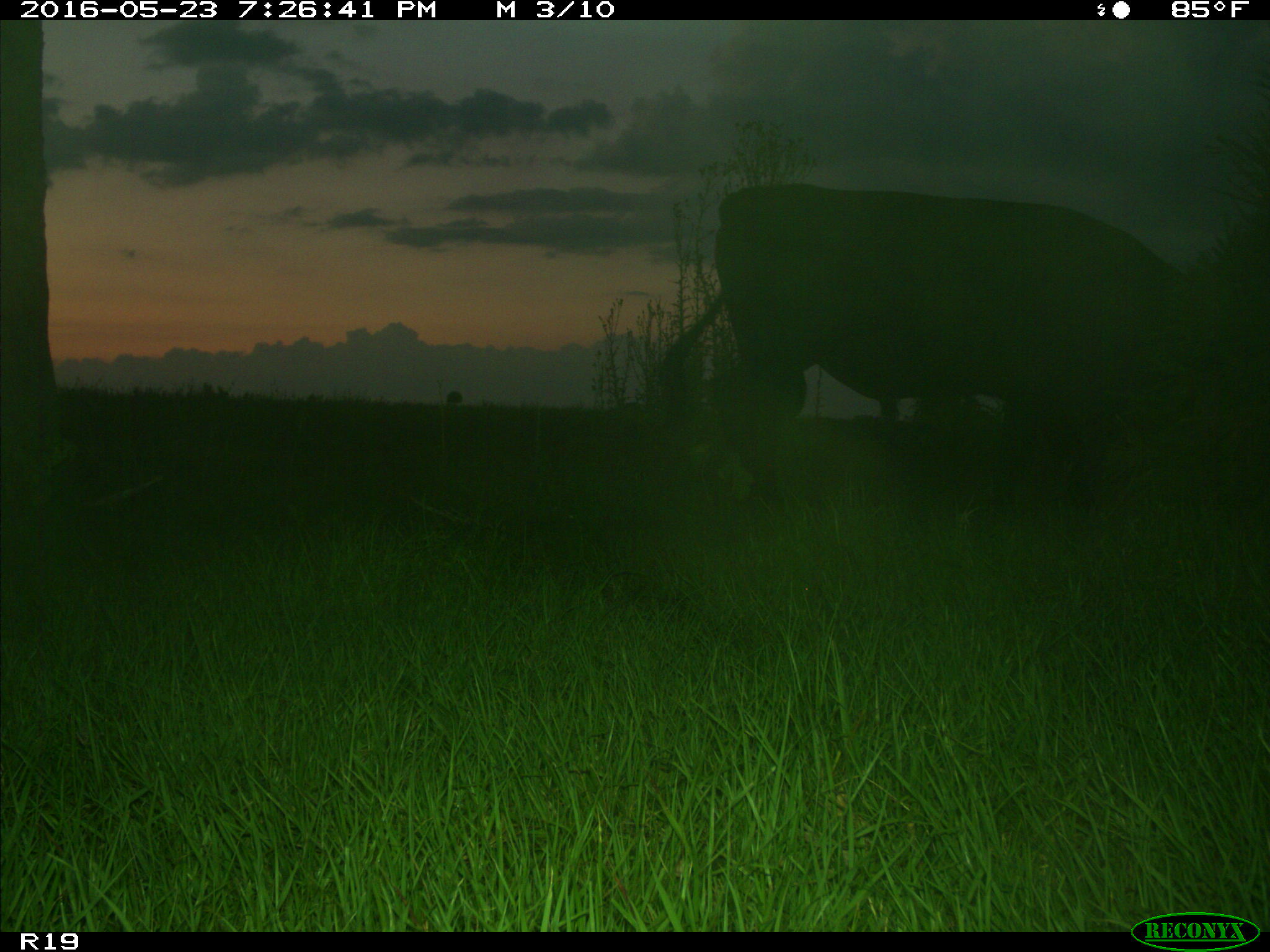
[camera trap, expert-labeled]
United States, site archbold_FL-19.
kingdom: Animalia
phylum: Chordata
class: Mammalia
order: Artiodactyla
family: Bovidae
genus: Bos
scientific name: Bos taurus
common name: domestic cow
Bos taurus (domestic cow).